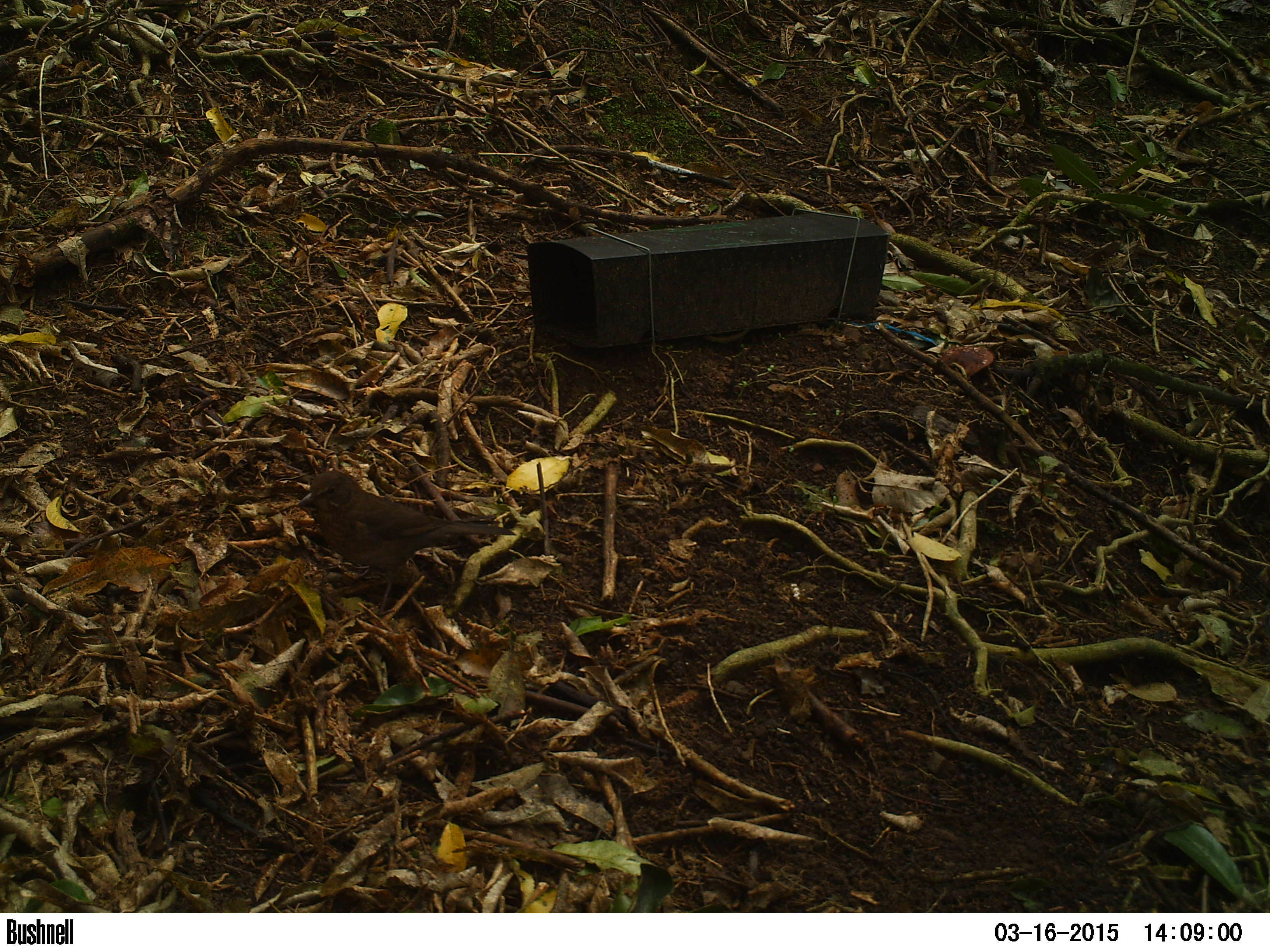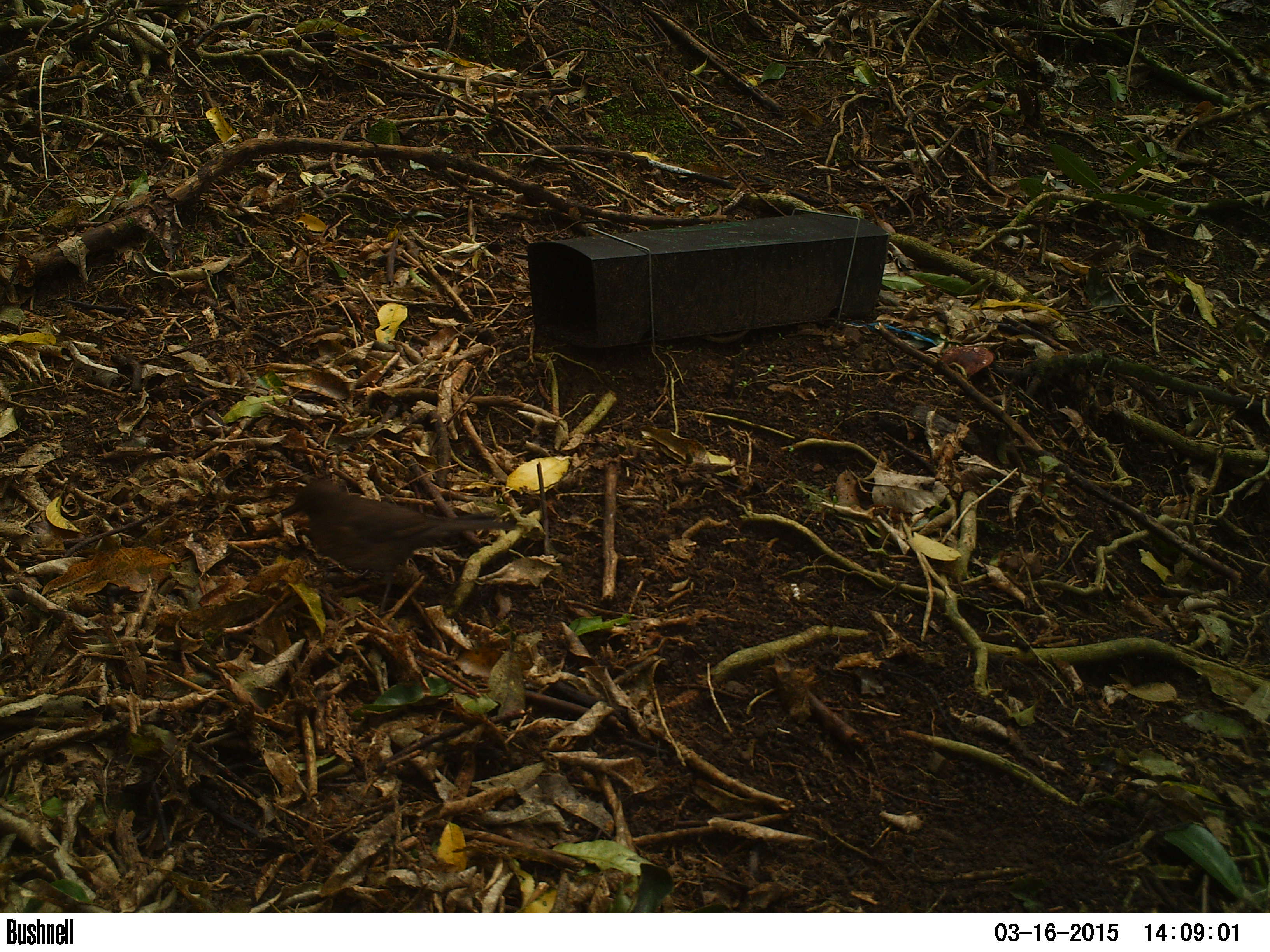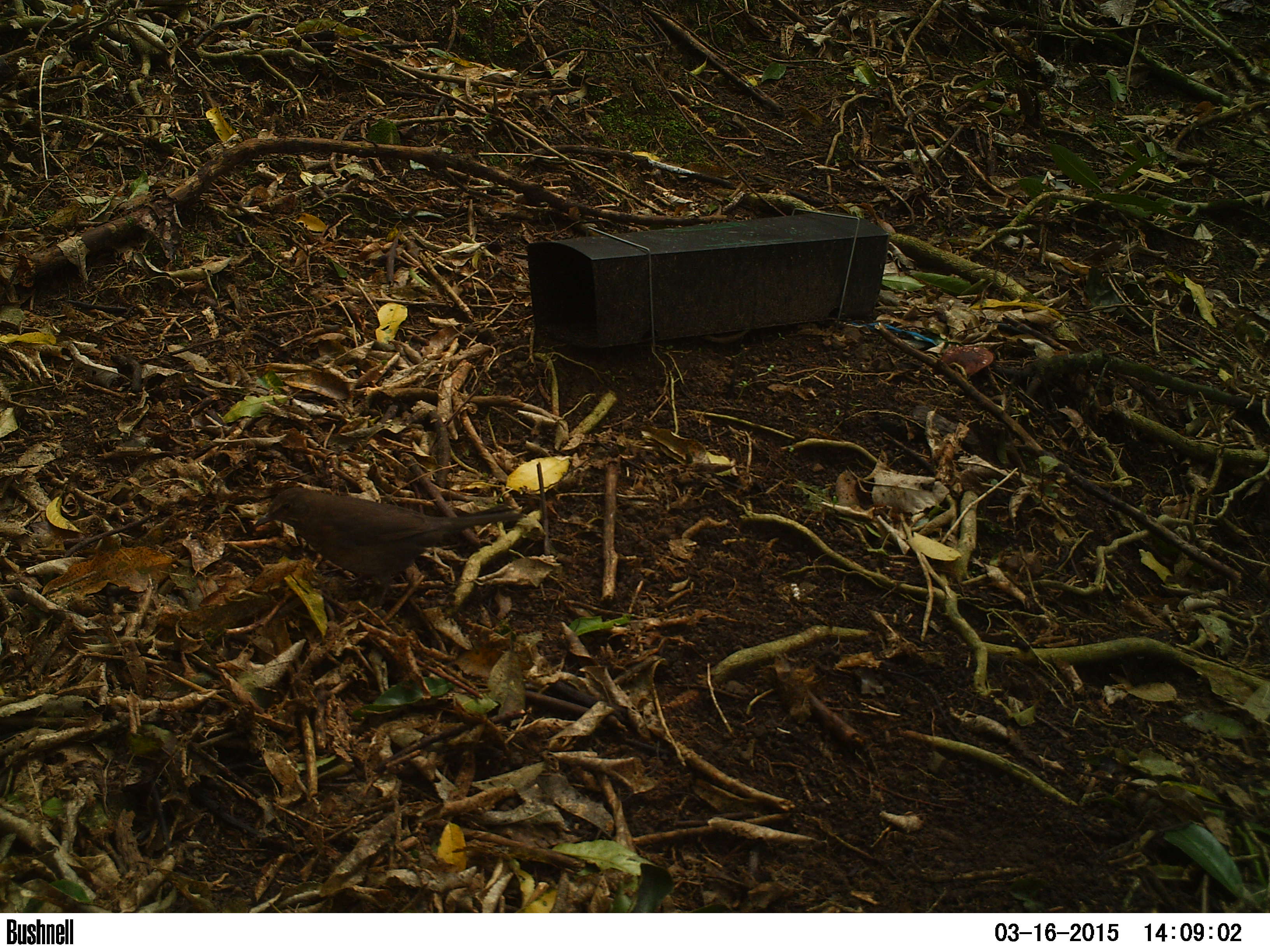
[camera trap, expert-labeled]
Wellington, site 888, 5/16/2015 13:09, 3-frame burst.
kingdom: Animalia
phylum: Chordata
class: Aves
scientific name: Aves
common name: bird